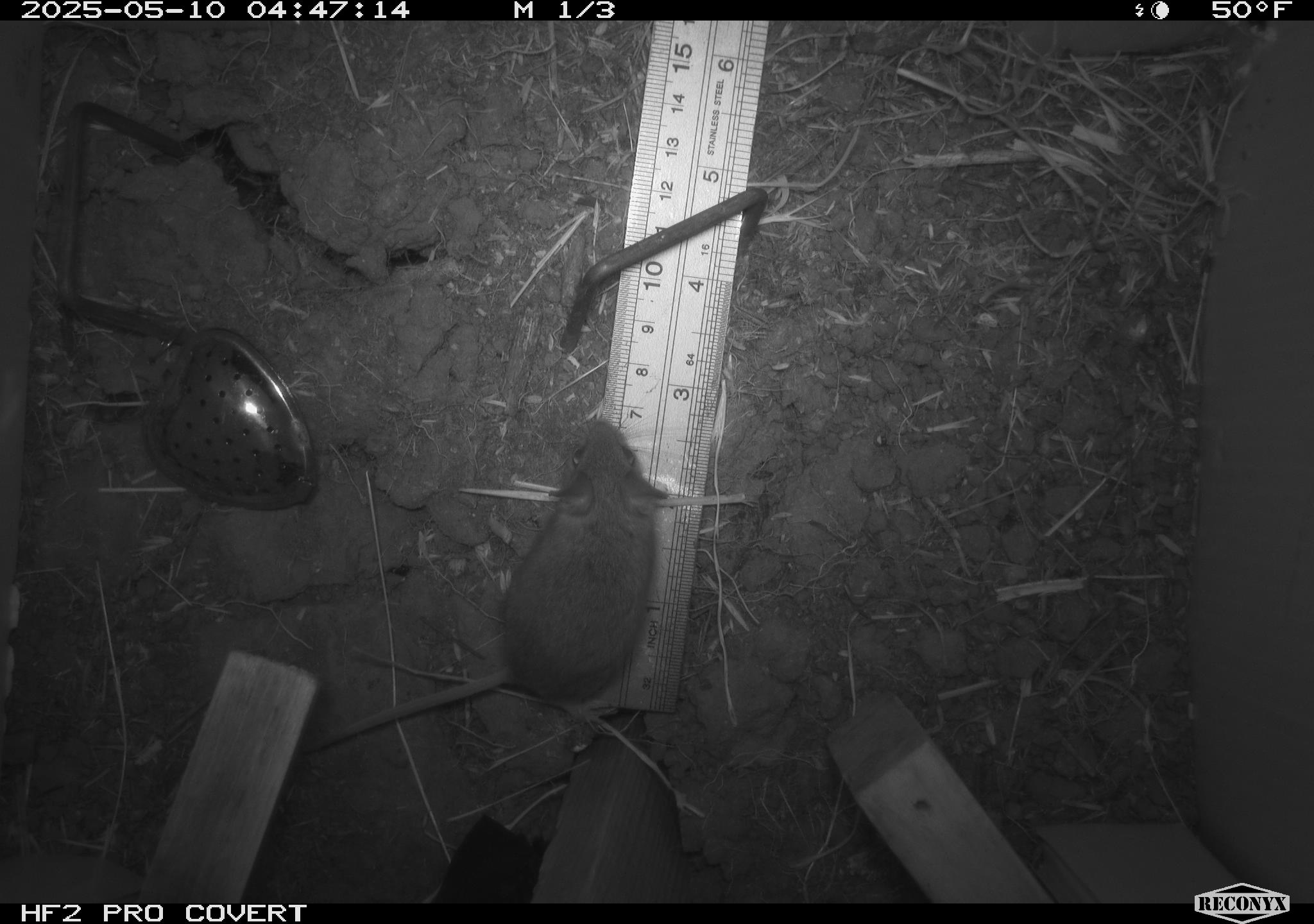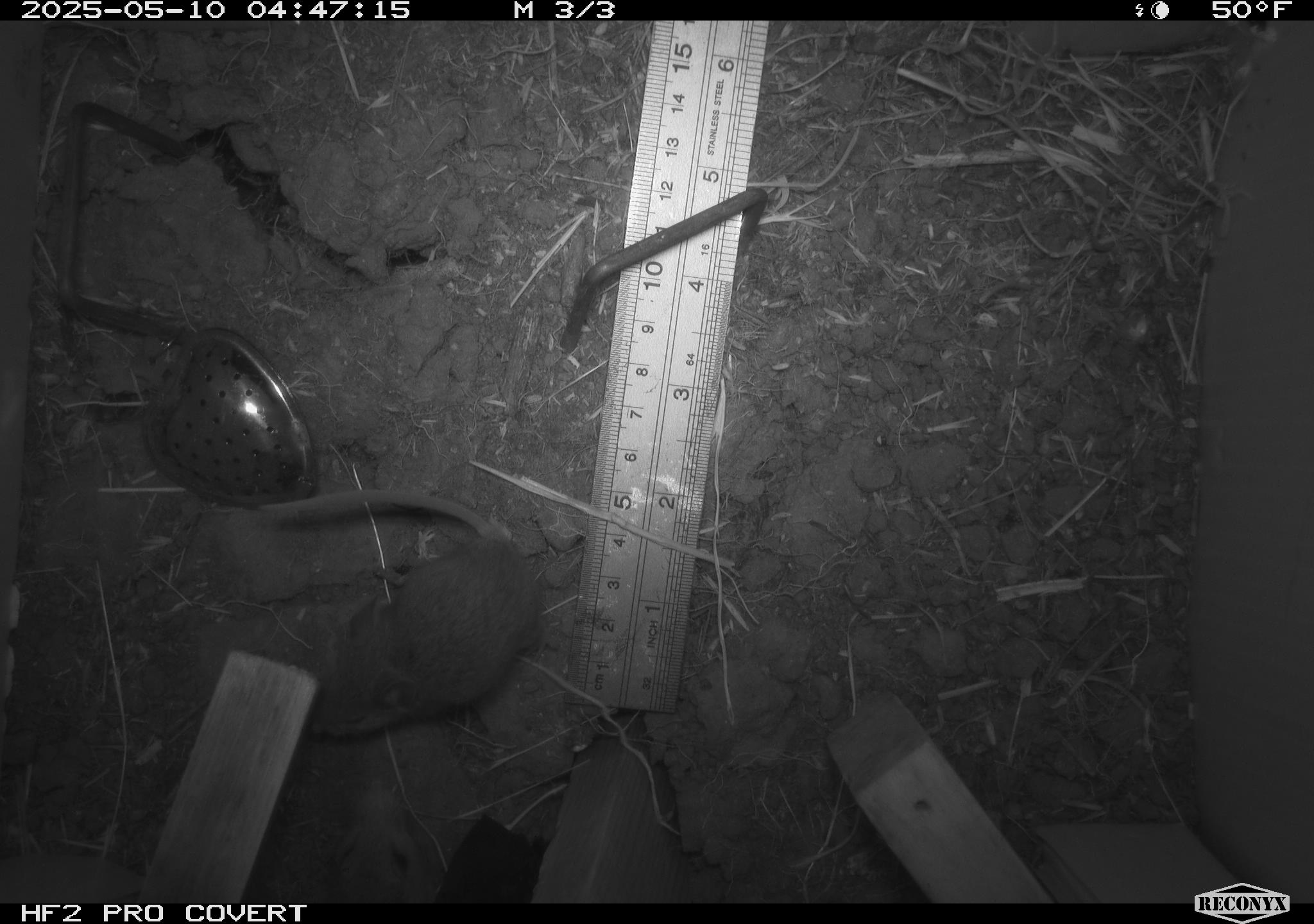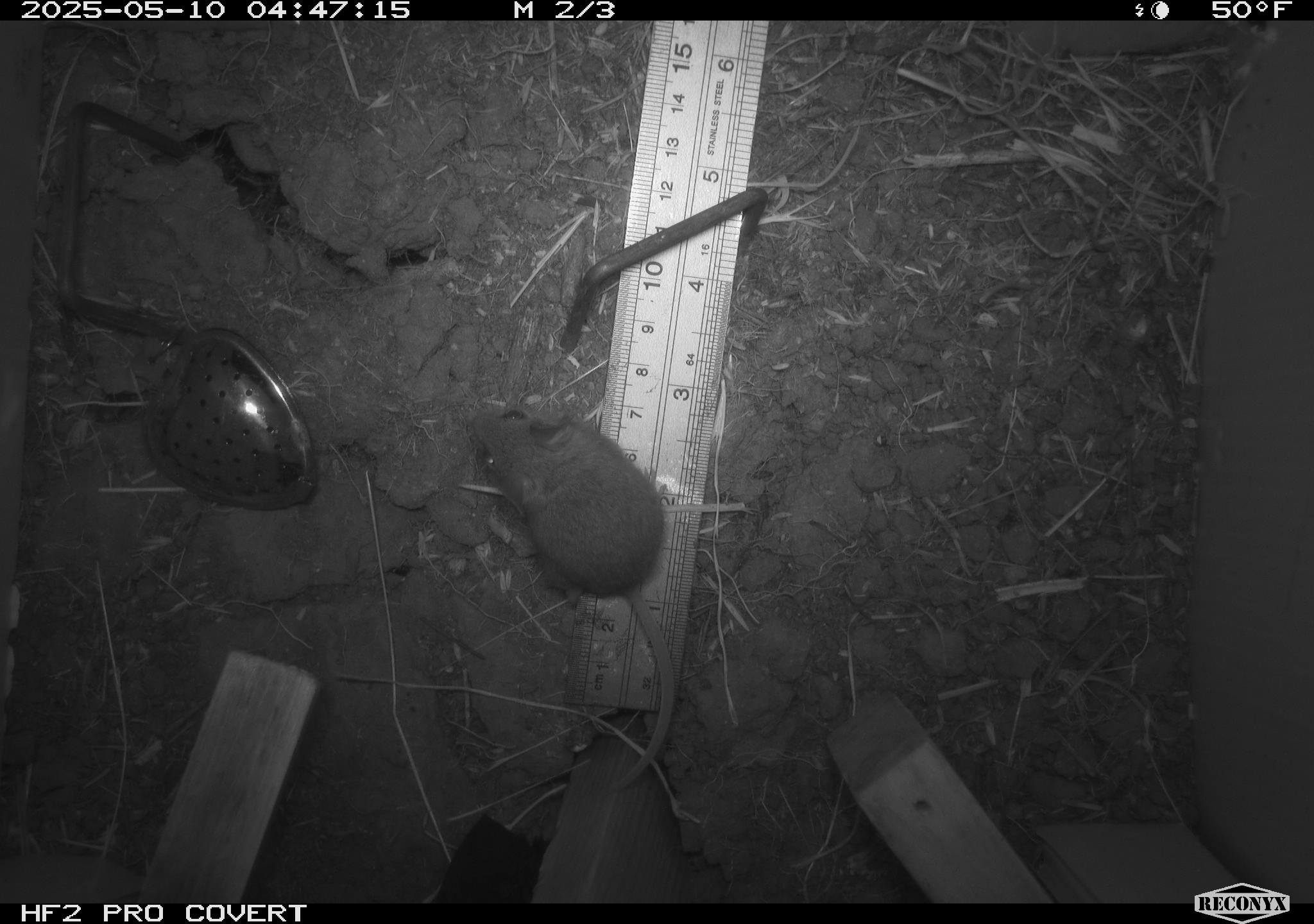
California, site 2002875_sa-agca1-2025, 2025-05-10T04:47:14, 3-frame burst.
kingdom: Animalia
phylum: Chordata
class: Mammalia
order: Rodentia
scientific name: Rodentia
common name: mouse species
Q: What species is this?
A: Mouse species (Rodentia).